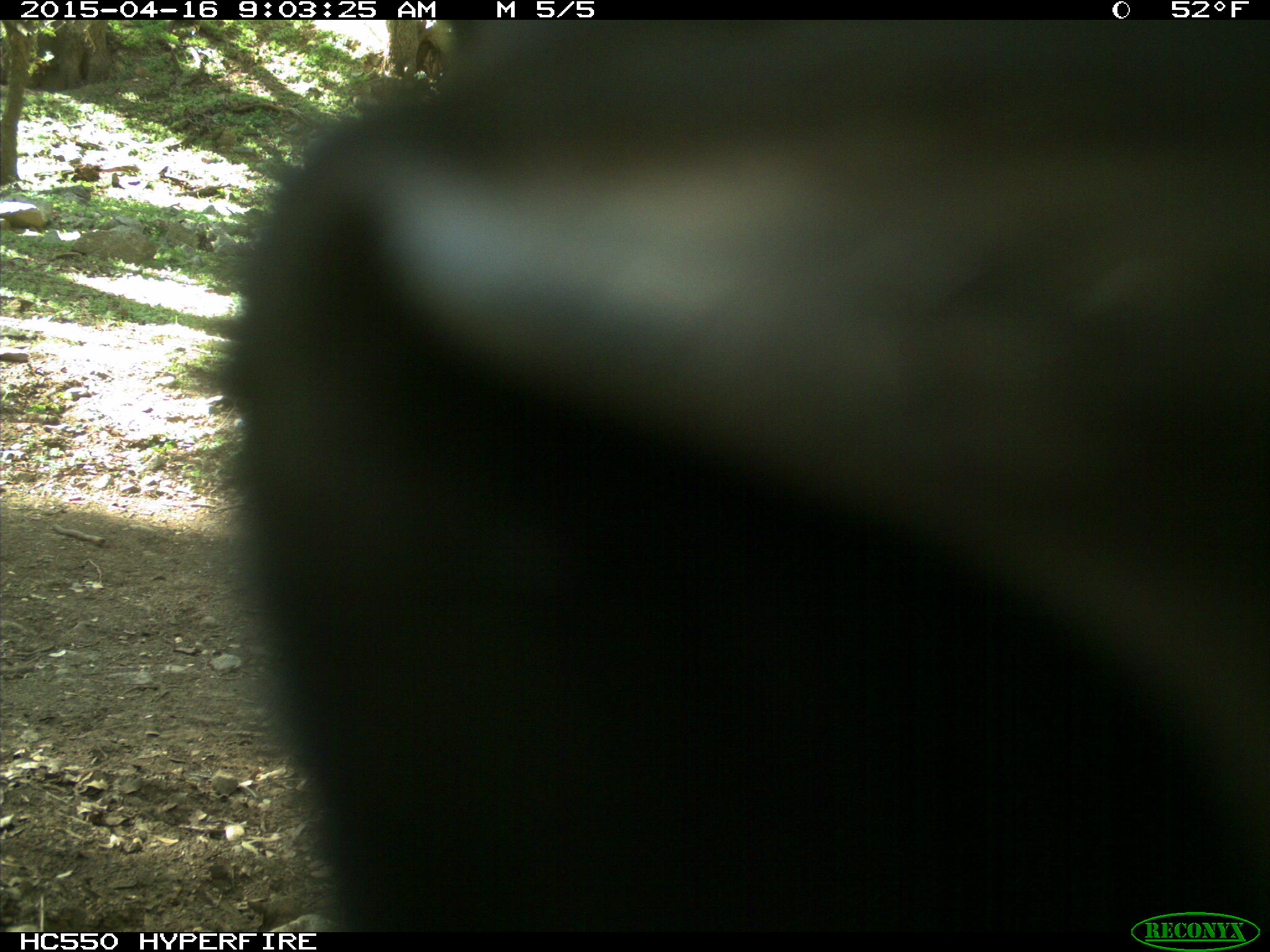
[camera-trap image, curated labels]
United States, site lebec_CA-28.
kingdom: Animalia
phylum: Chordata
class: Mammalia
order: Artiodactyla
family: Bovidae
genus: Bos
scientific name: Bos taurus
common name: domestic cow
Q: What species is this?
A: Bos taurus (domestic cow).